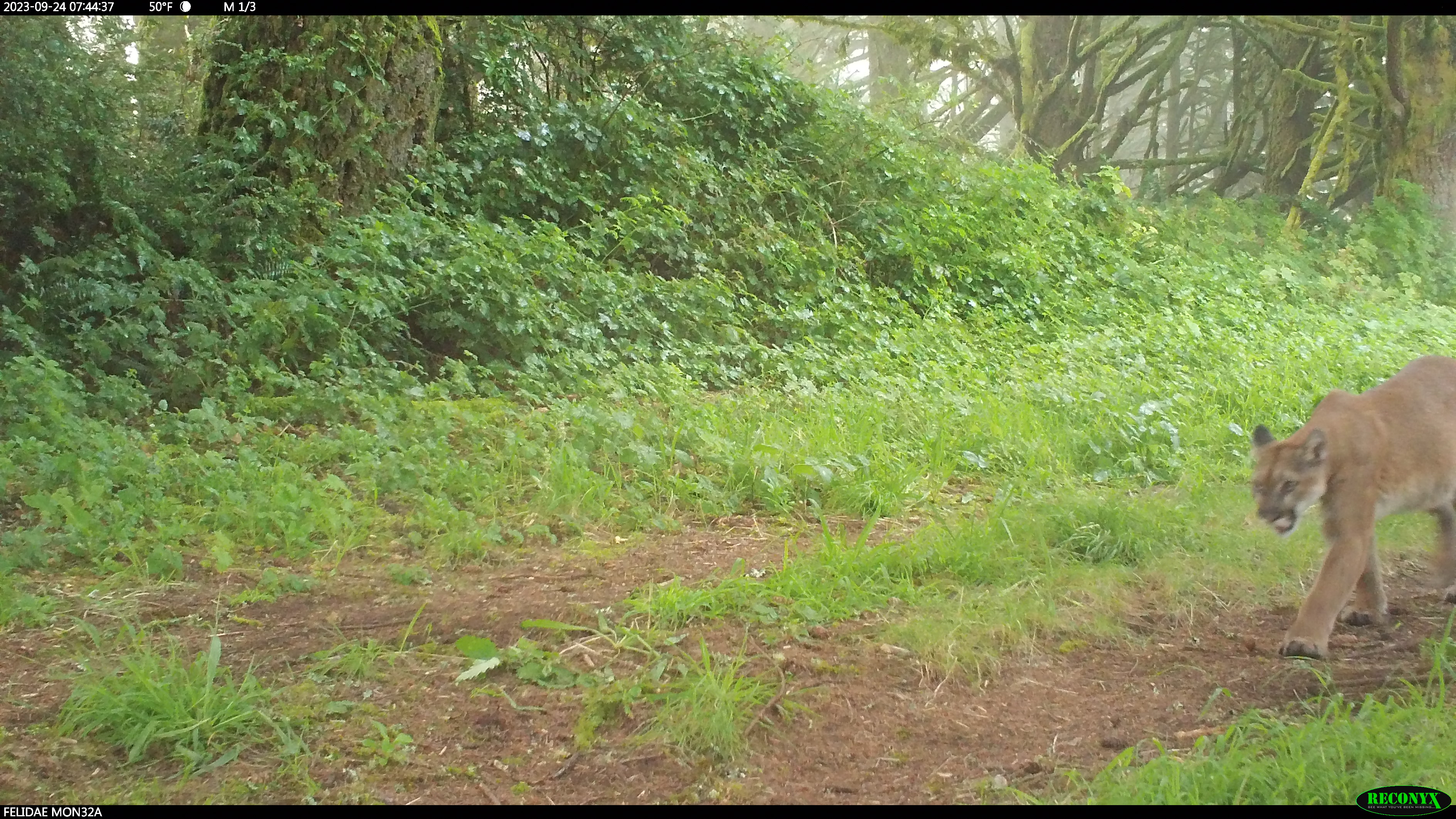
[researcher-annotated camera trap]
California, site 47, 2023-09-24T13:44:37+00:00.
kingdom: Animalia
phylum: Chordata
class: Mammalia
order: Carnivora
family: Felidae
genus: Puma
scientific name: Puma concolor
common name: puma